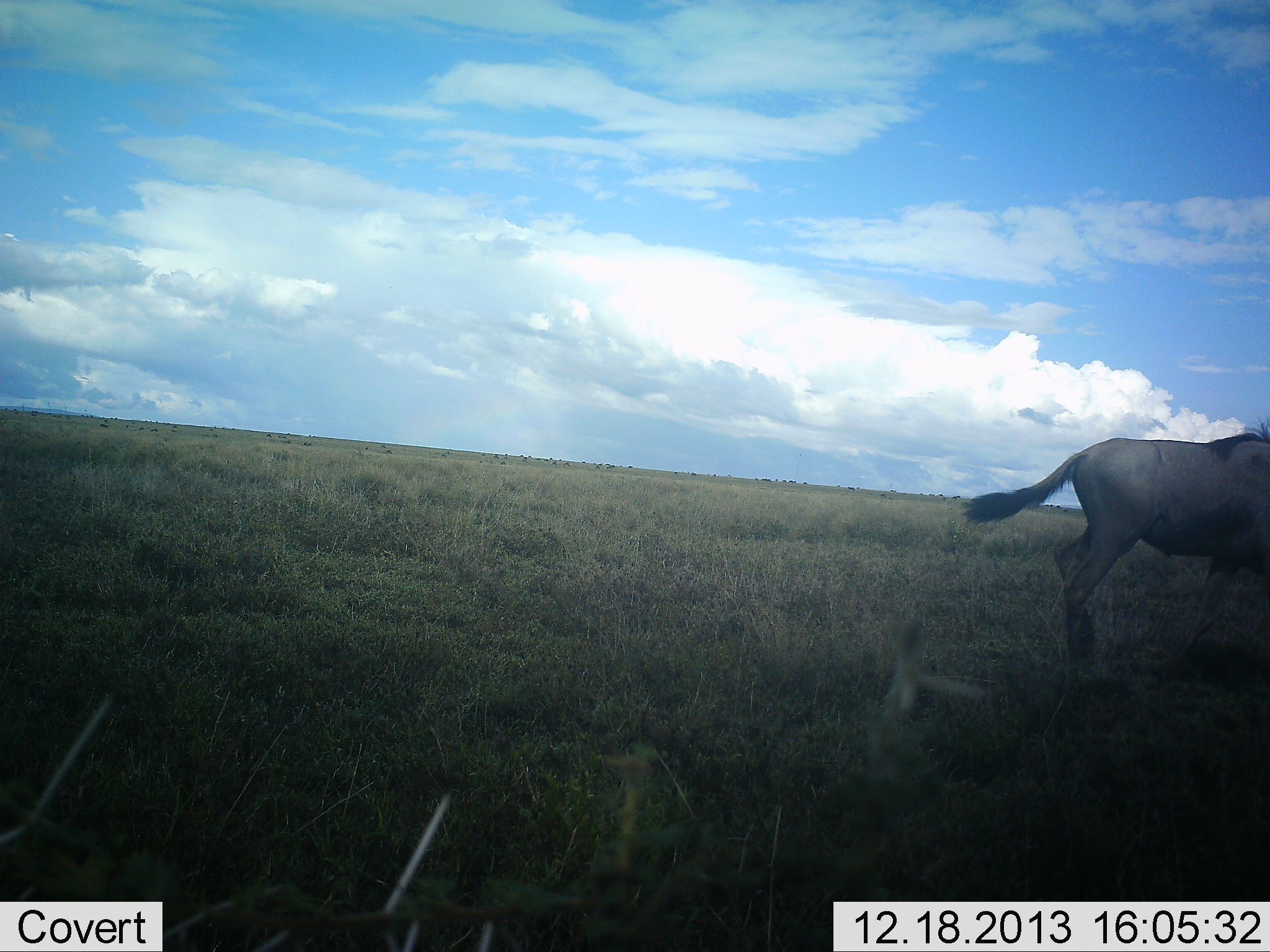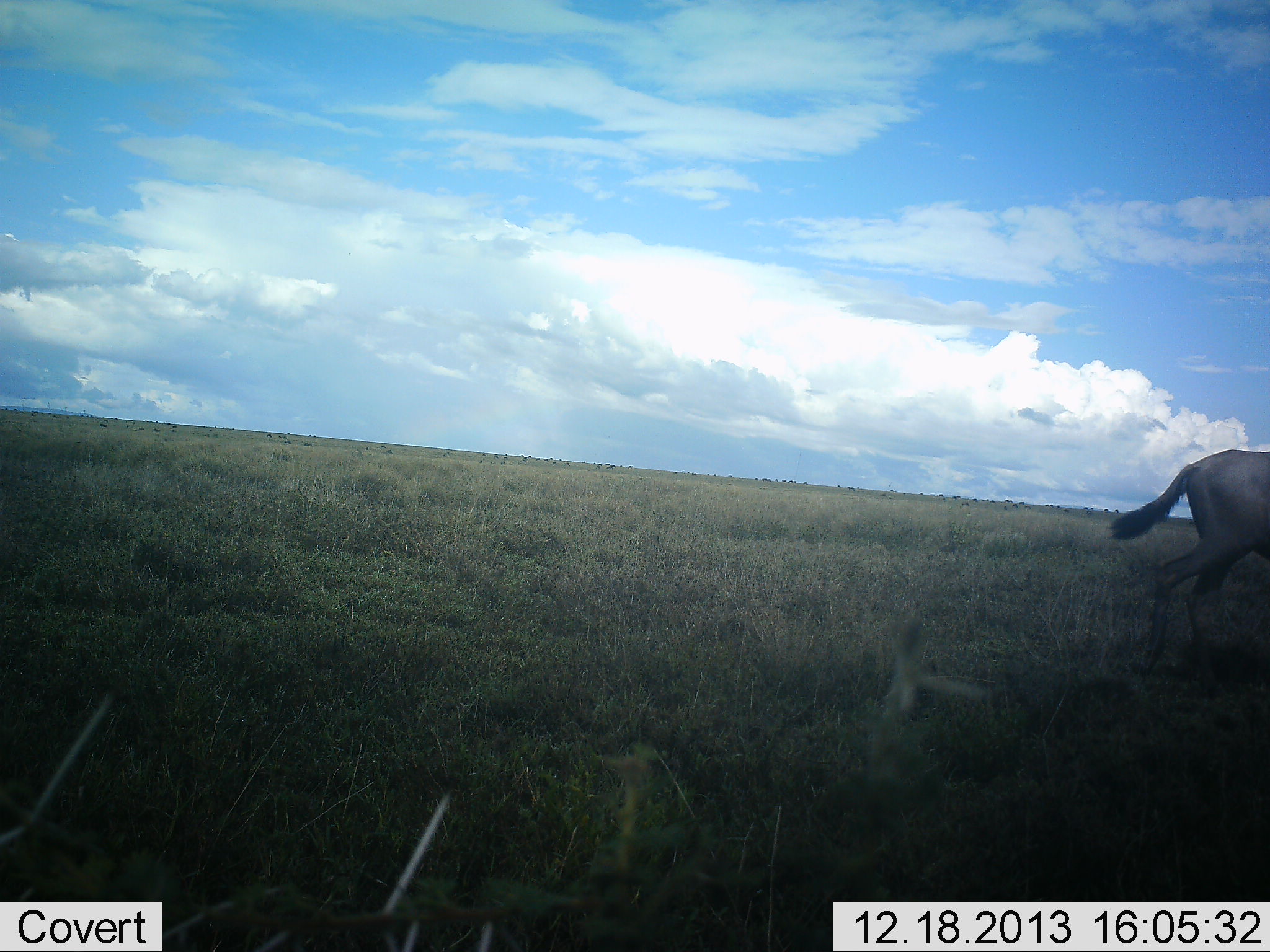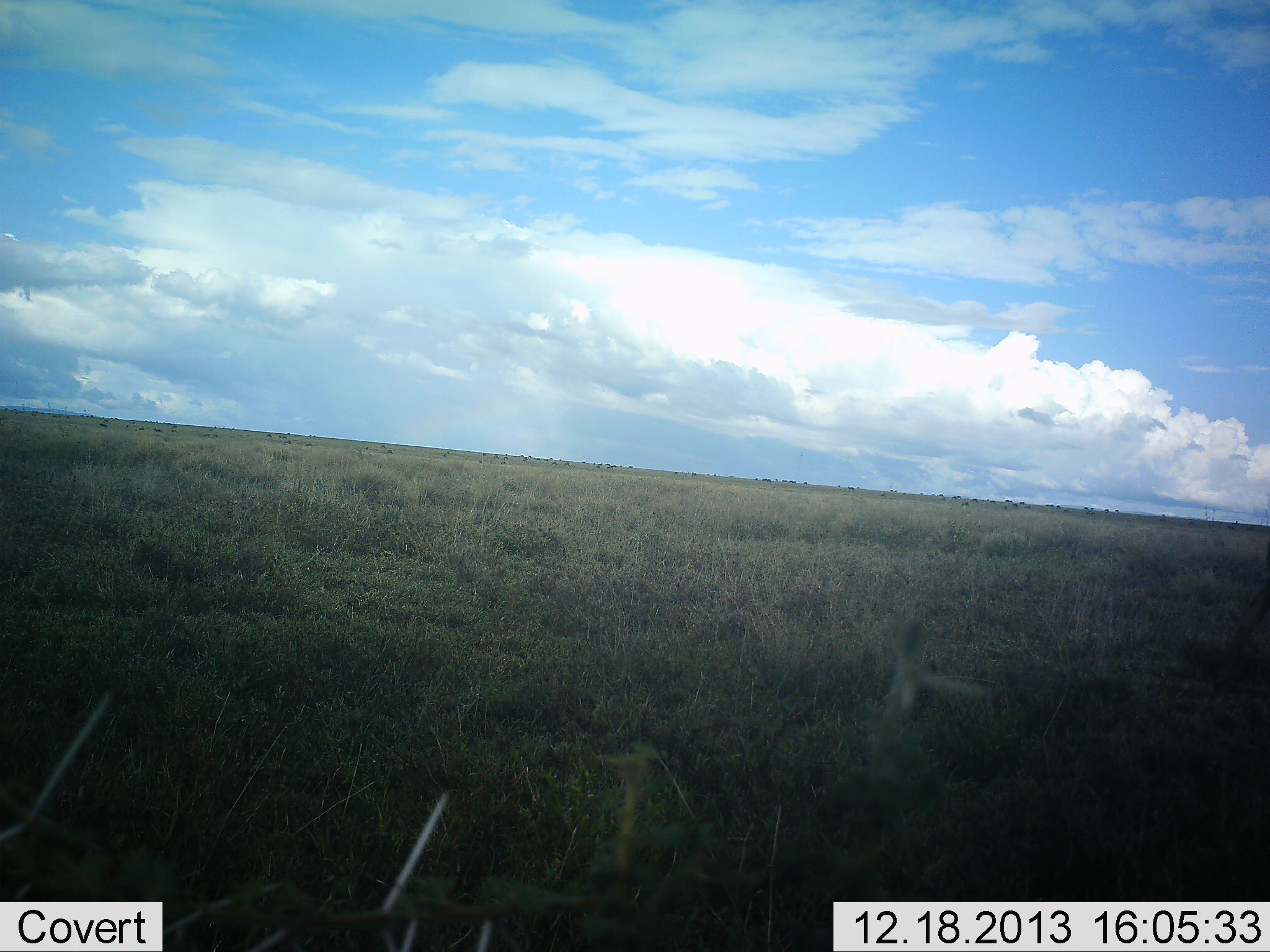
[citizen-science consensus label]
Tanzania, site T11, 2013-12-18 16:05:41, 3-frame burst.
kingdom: Animalia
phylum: Chordata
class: Mammalia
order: Artiodactyla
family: Bovidae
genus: Connochaetes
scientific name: Connochaetes taurinus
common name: blue wildebeest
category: wildebeest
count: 1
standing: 0%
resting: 0%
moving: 100%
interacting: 0%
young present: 0%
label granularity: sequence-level